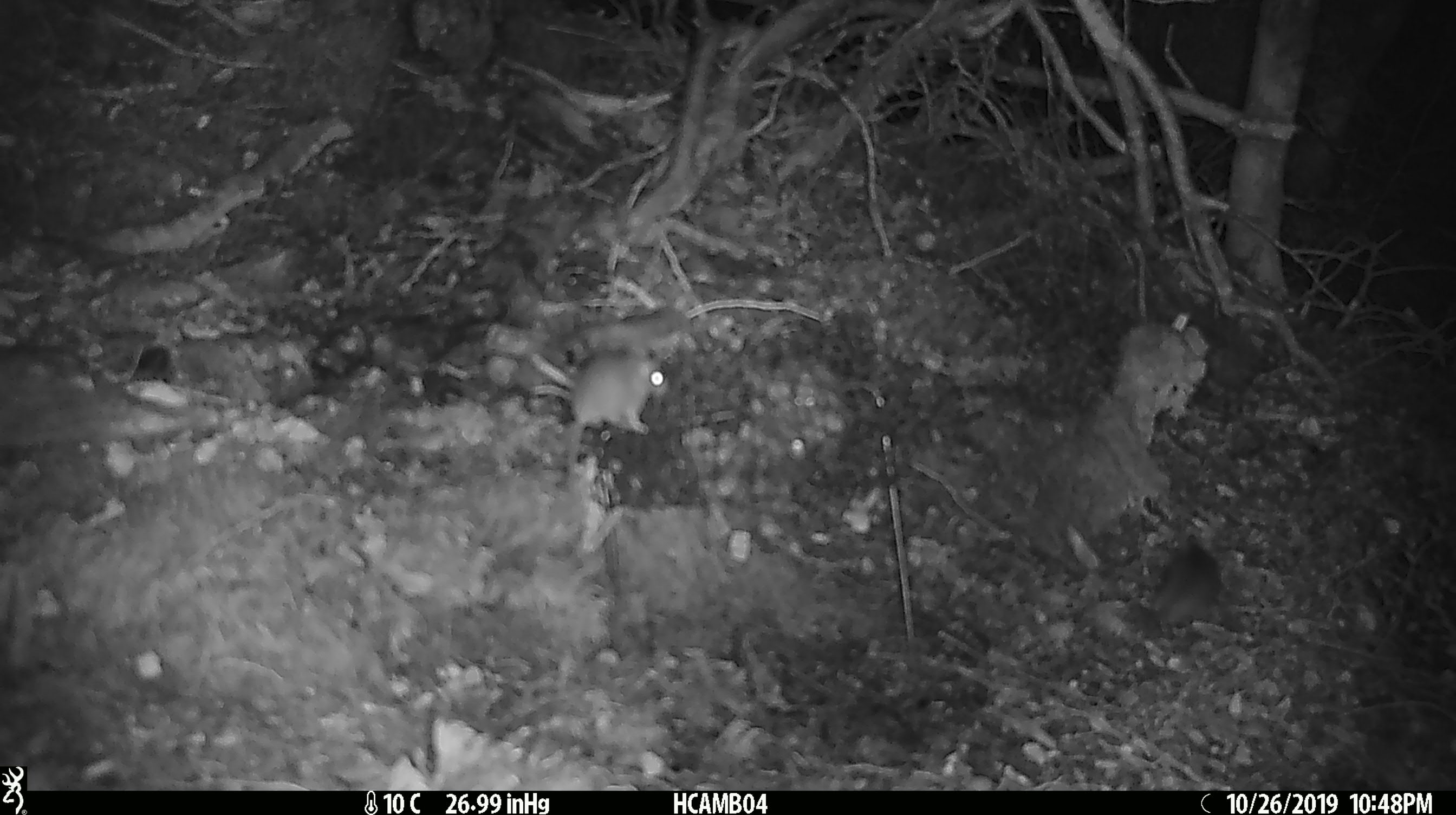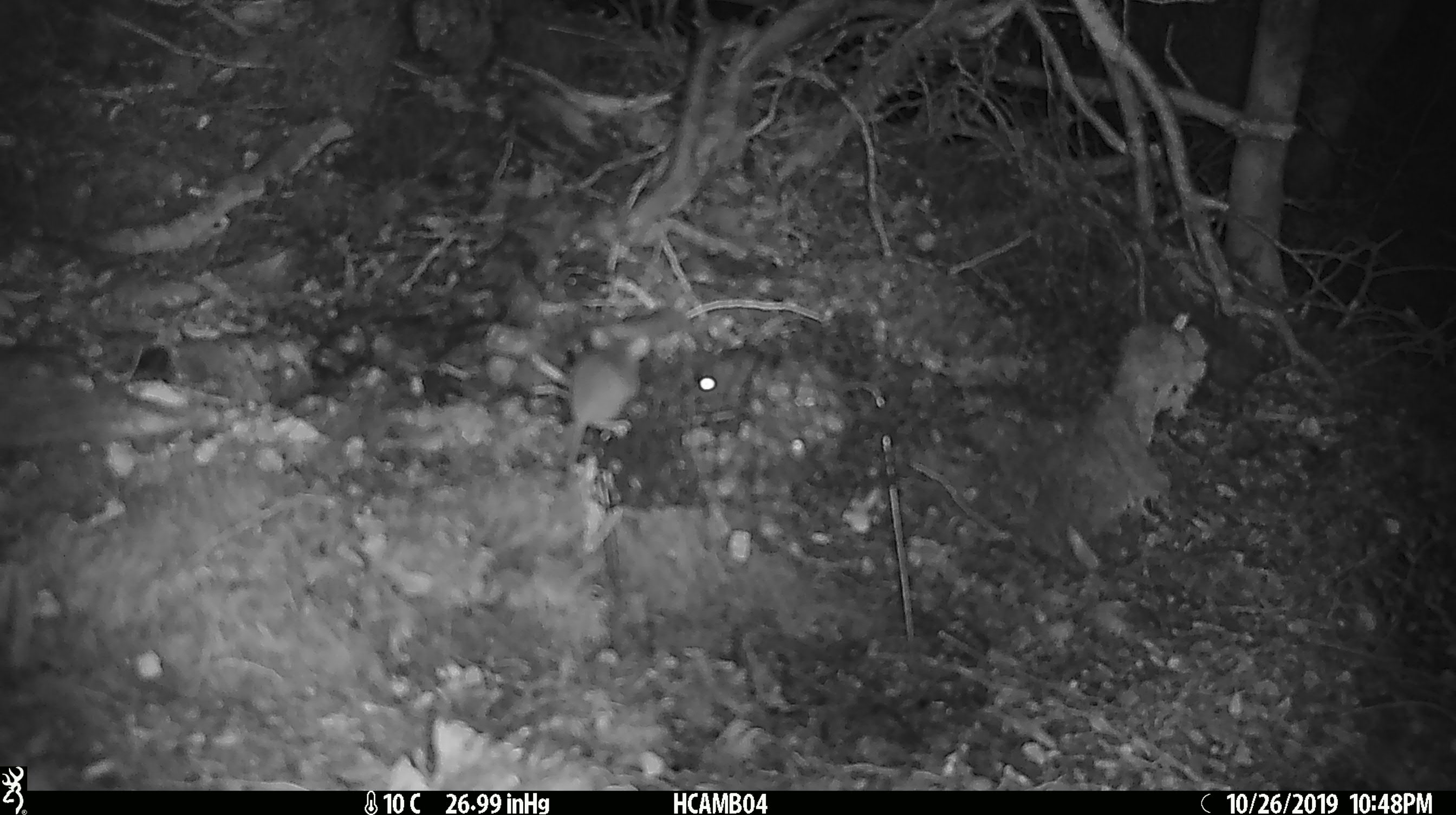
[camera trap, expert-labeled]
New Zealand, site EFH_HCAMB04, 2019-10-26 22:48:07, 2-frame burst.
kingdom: Animalia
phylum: Chordata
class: Mammalia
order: Rodentia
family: Muridae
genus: Mus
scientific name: Mus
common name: mouse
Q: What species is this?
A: Mouse (Mus).